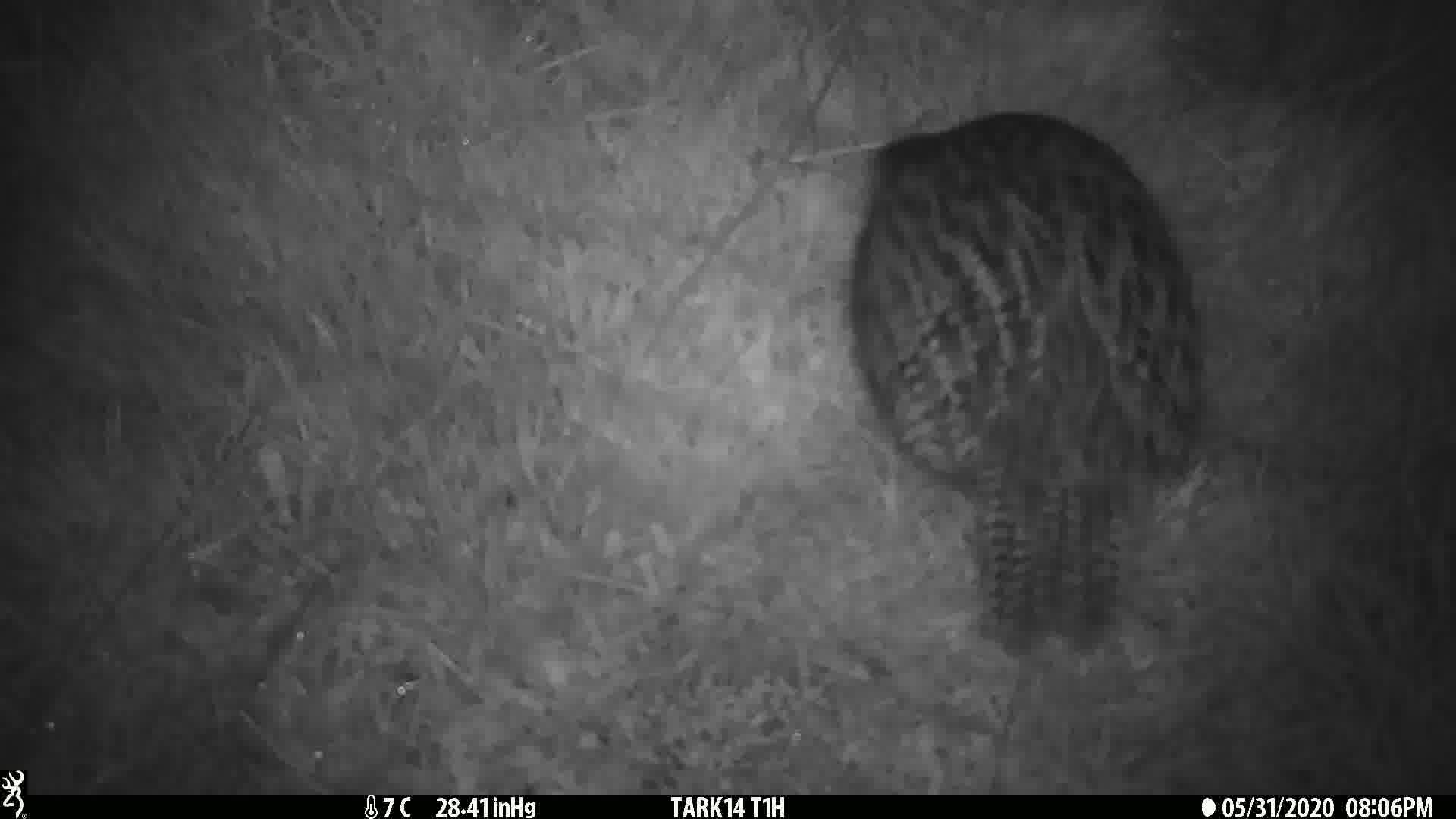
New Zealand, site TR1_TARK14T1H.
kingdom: Animalia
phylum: Chordata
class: Aves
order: Gruiformes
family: Rallidae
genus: Gallirallus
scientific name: Gallirallus australis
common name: weka